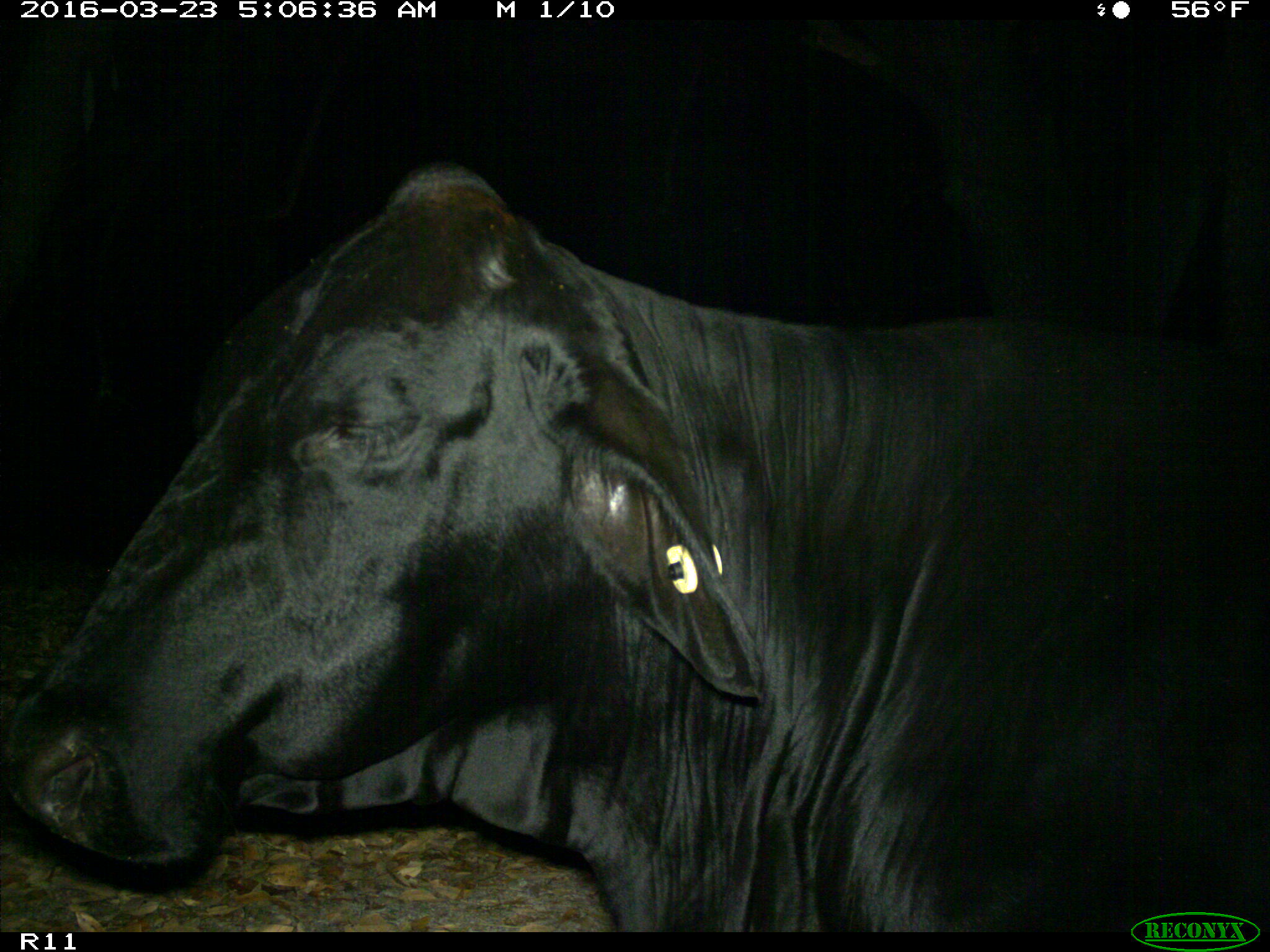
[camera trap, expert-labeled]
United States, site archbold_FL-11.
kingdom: Animalia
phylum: Chordata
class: Mammalia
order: Artiodactyla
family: Bovidae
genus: Bos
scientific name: Bos taurus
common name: domestic cow